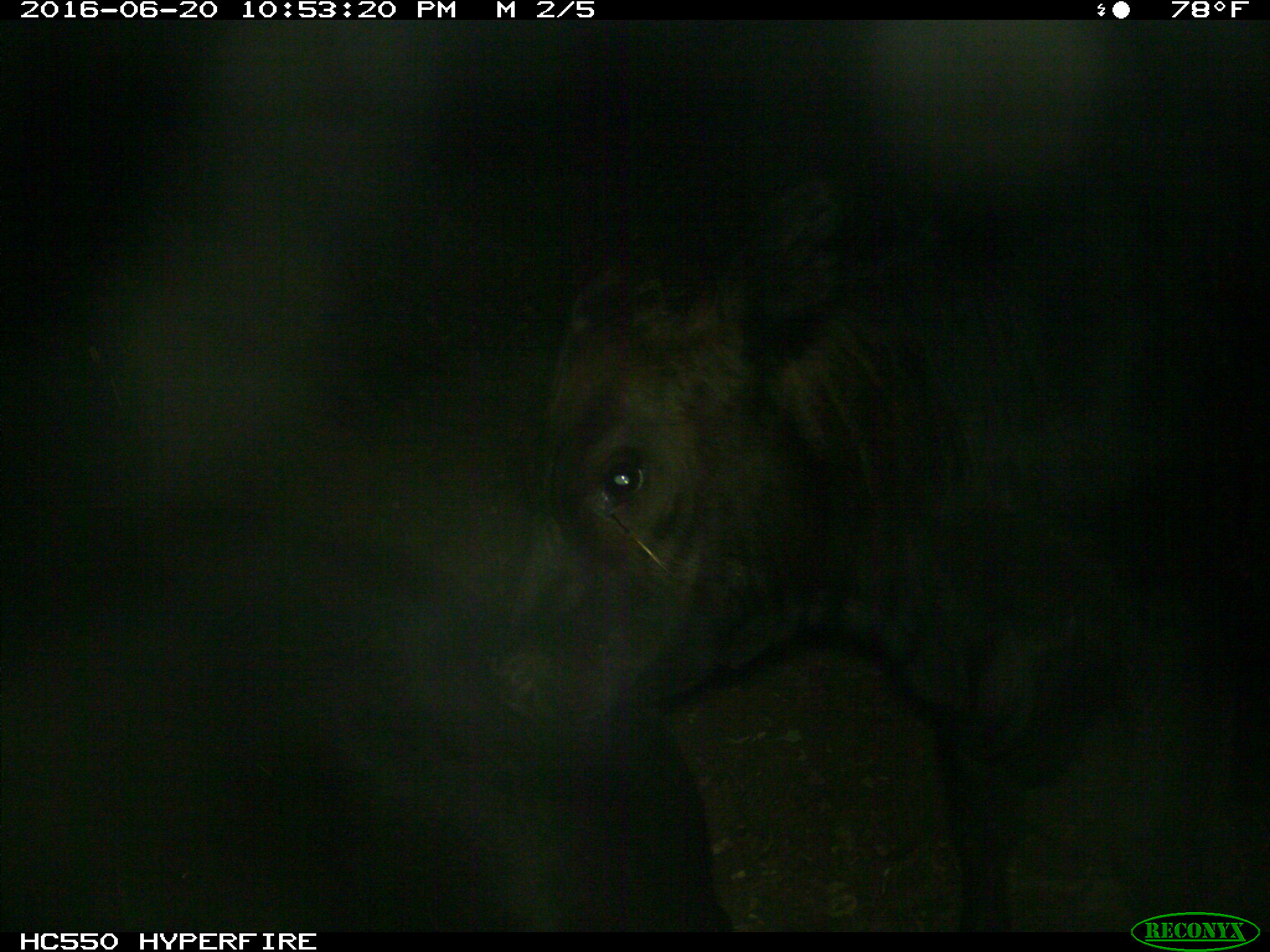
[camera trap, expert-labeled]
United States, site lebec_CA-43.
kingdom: Animalia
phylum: Chordata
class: Mammalia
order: Artiodactyla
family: Bovidae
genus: Bos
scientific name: Bos taurus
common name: domestic cow